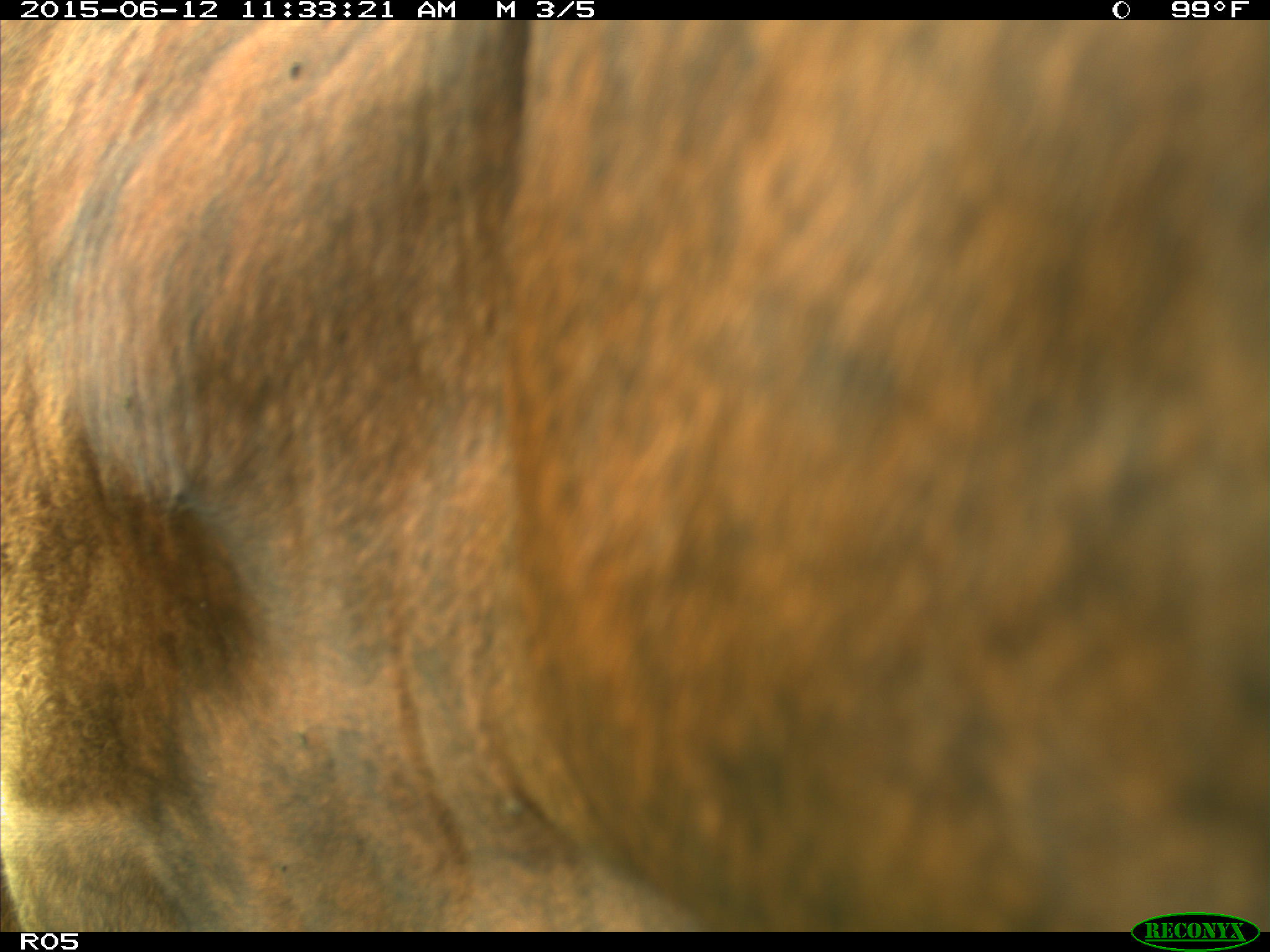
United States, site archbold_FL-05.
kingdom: Animalia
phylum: Chordata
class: Mammalia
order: Artiodactyla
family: Bovidae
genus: Bos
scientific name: Bos taurus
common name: domestic cow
Bos taurus (domestic cow).